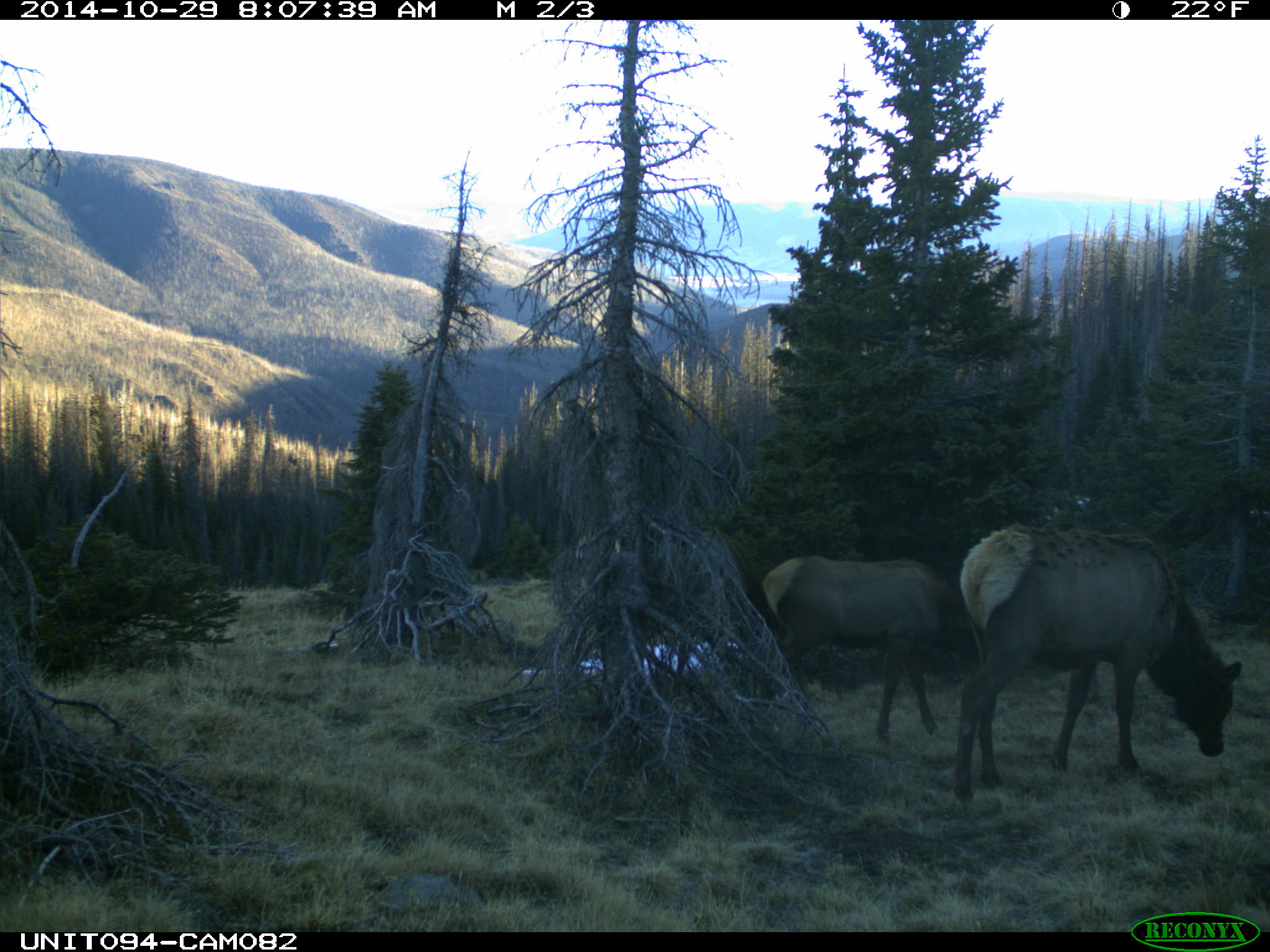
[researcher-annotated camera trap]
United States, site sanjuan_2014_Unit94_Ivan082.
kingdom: Animalia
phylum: Chordata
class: Mammalia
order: Artiodactyla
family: Cervidae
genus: Cervus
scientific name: Cervus elaphus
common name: red deer